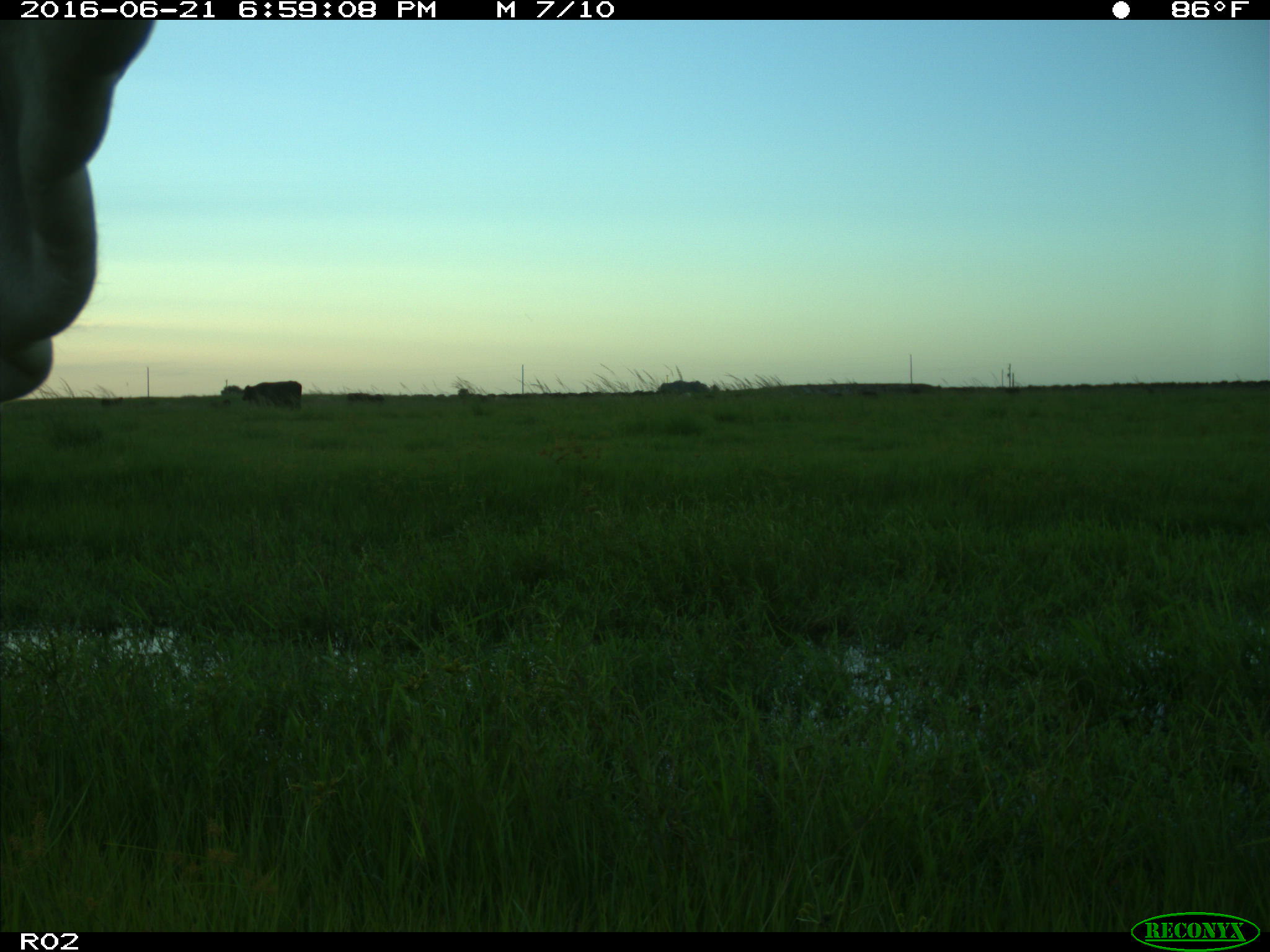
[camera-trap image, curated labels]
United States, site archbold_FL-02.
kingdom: Animalia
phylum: Chordata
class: Mammalia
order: Artiodactyla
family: Bovidae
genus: Bos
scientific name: Bos taurus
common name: domestic cow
Bos taurus (domestic cow).